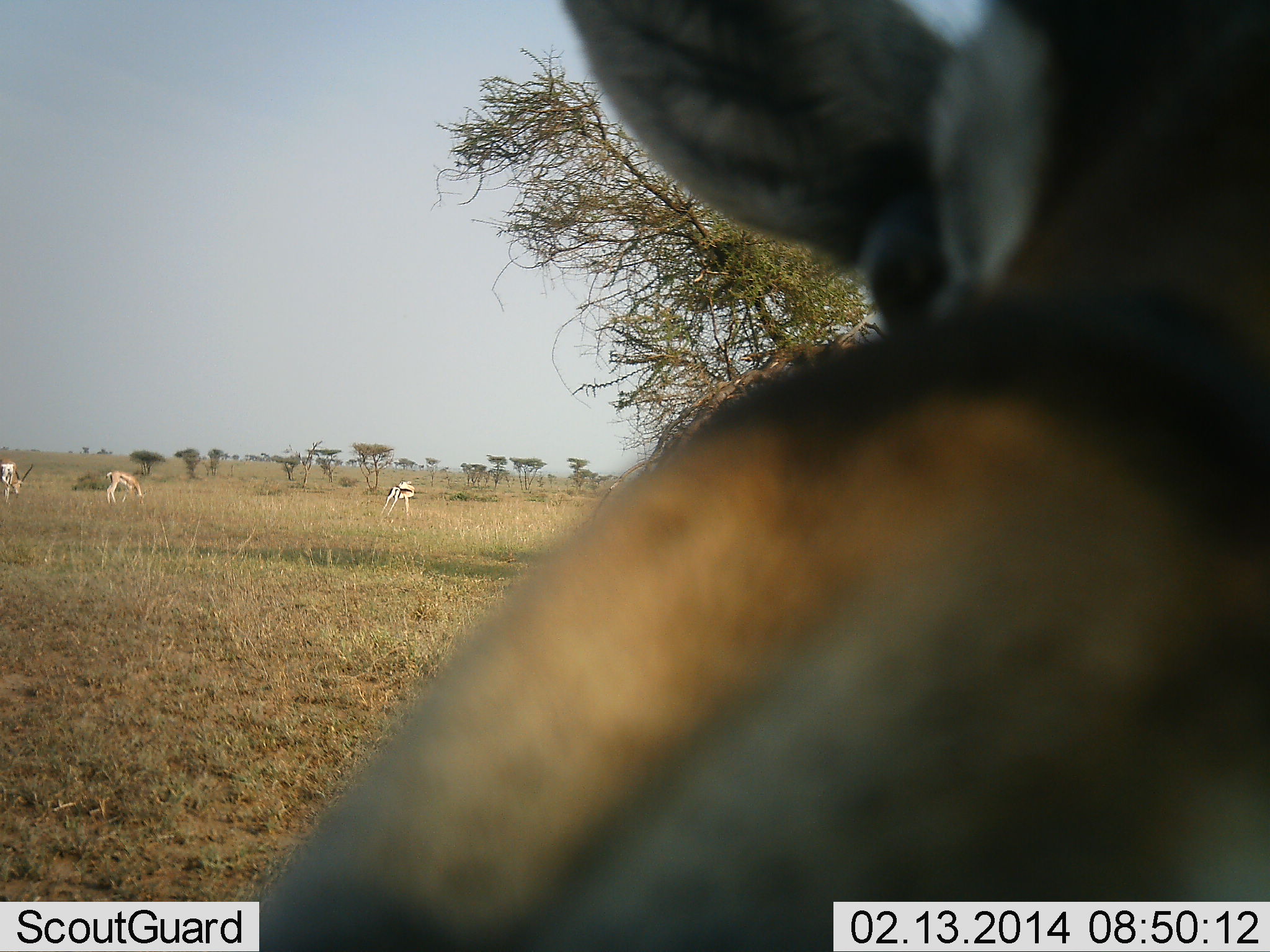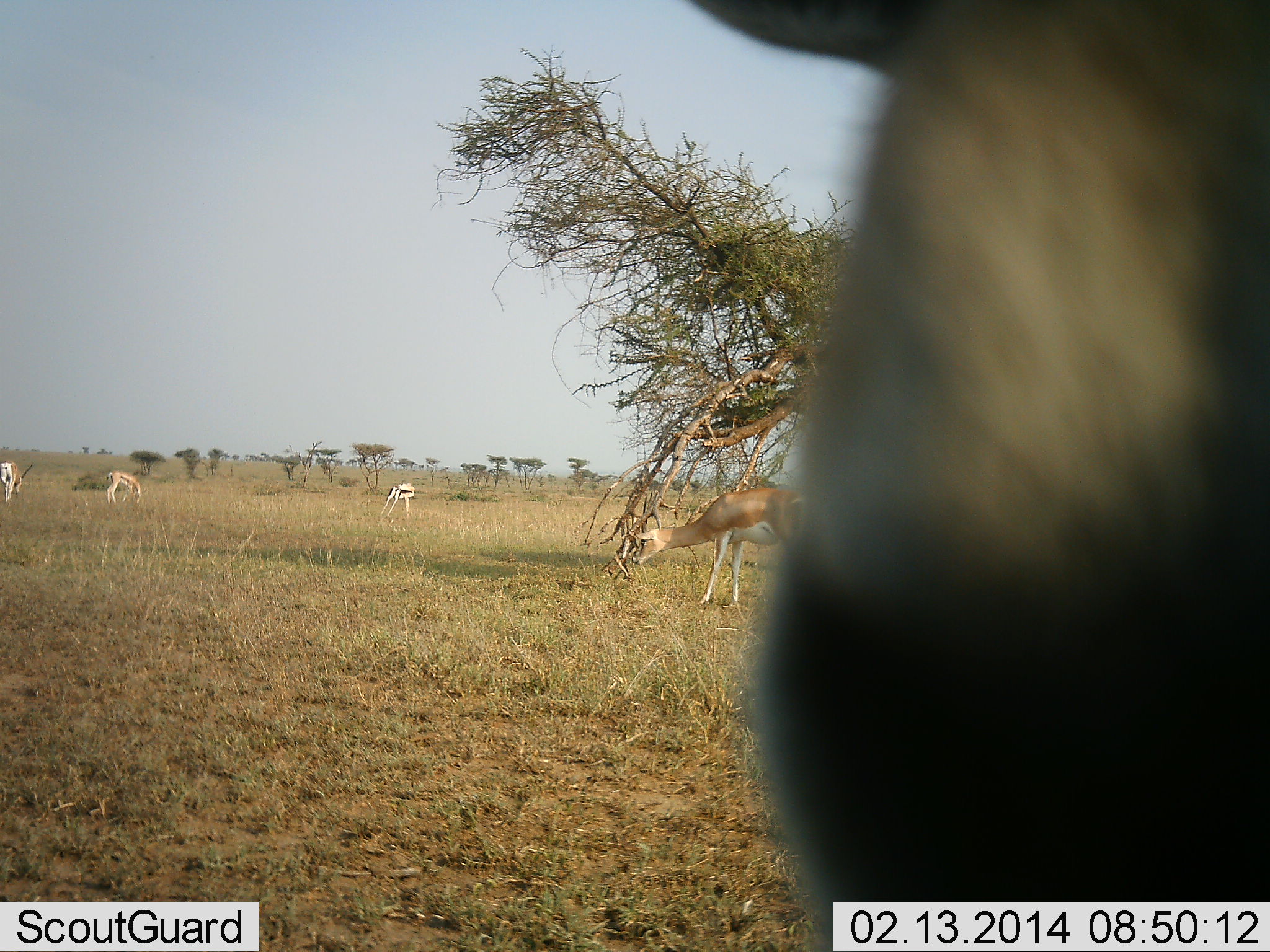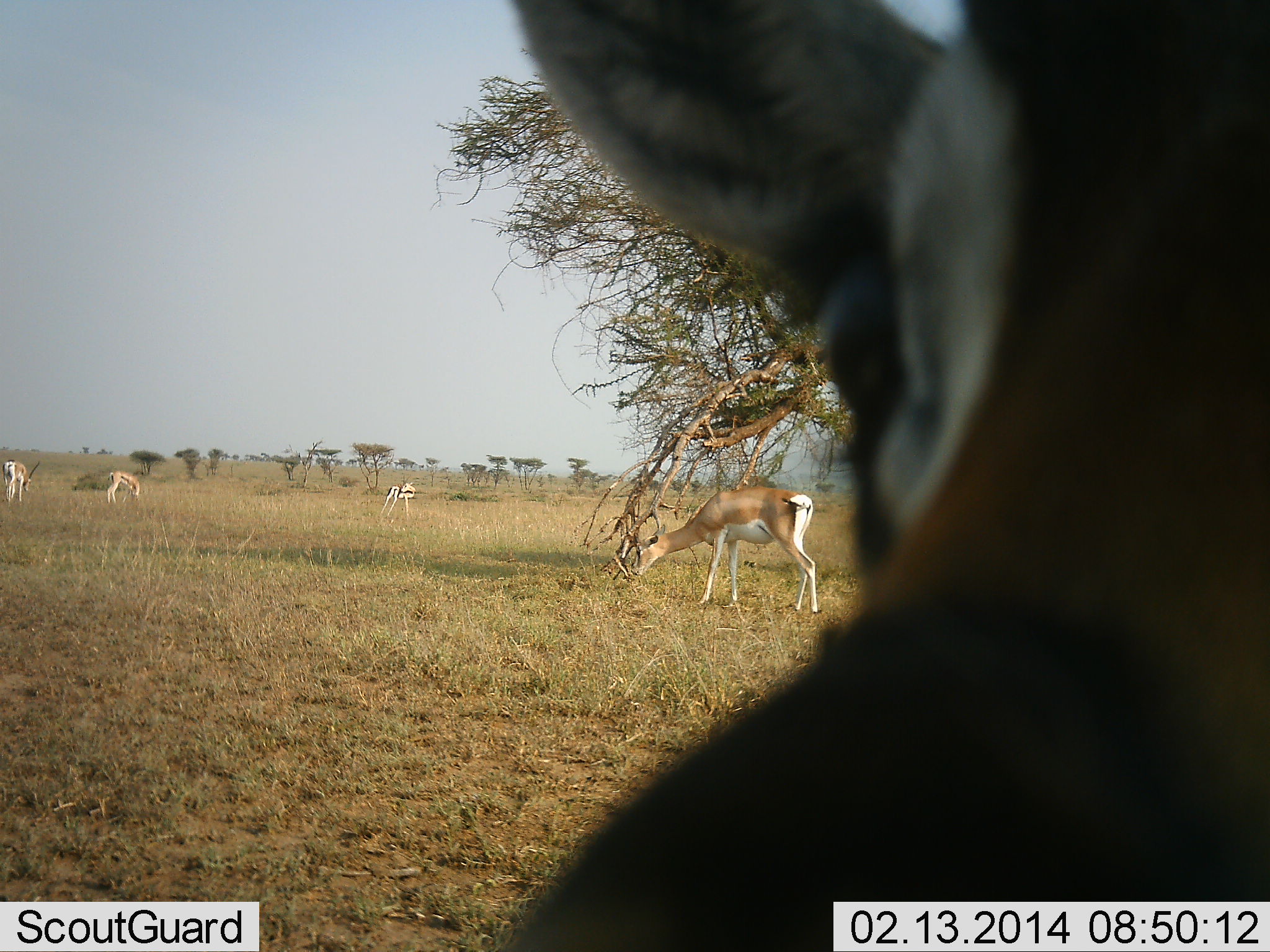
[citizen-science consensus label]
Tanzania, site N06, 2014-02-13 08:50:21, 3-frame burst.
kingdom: Animalia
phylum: Chordata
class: Mammalia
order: Artiodactyla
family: Bovidae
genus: Nanger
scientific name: Nanger granti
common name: grant's gazelle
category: gazellegrants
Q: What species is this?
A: Gazellegrants (grant's gazelle) (Nanger granti).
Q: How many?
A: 5.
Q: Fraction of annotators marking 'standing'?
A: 43%.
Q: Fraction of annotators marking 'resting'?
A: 0%.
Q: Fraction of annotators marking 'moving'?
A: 14%.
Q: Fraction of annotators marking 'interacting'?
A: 21%.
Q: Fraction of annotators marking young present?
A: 7%.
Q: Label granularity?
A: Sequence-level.